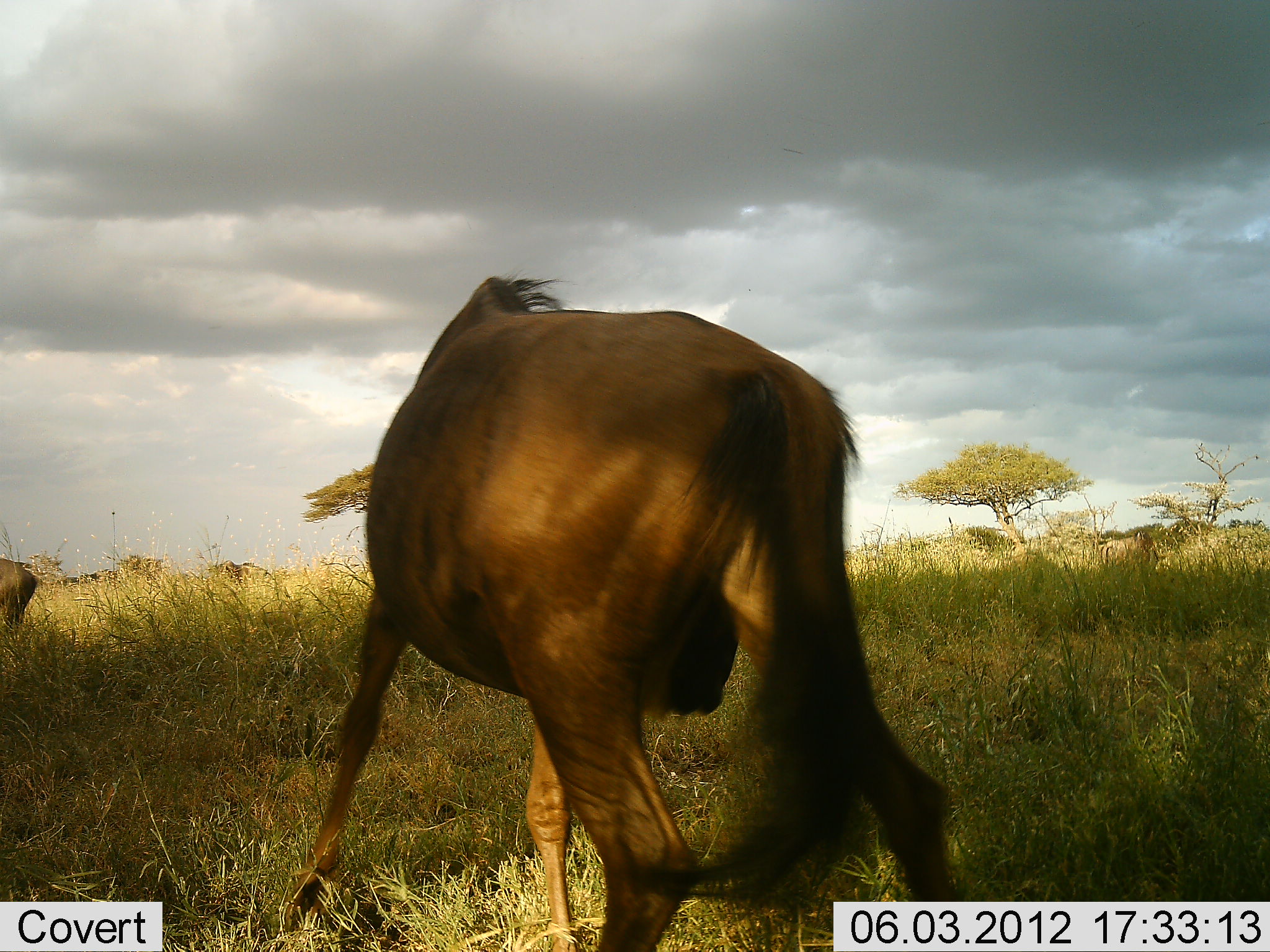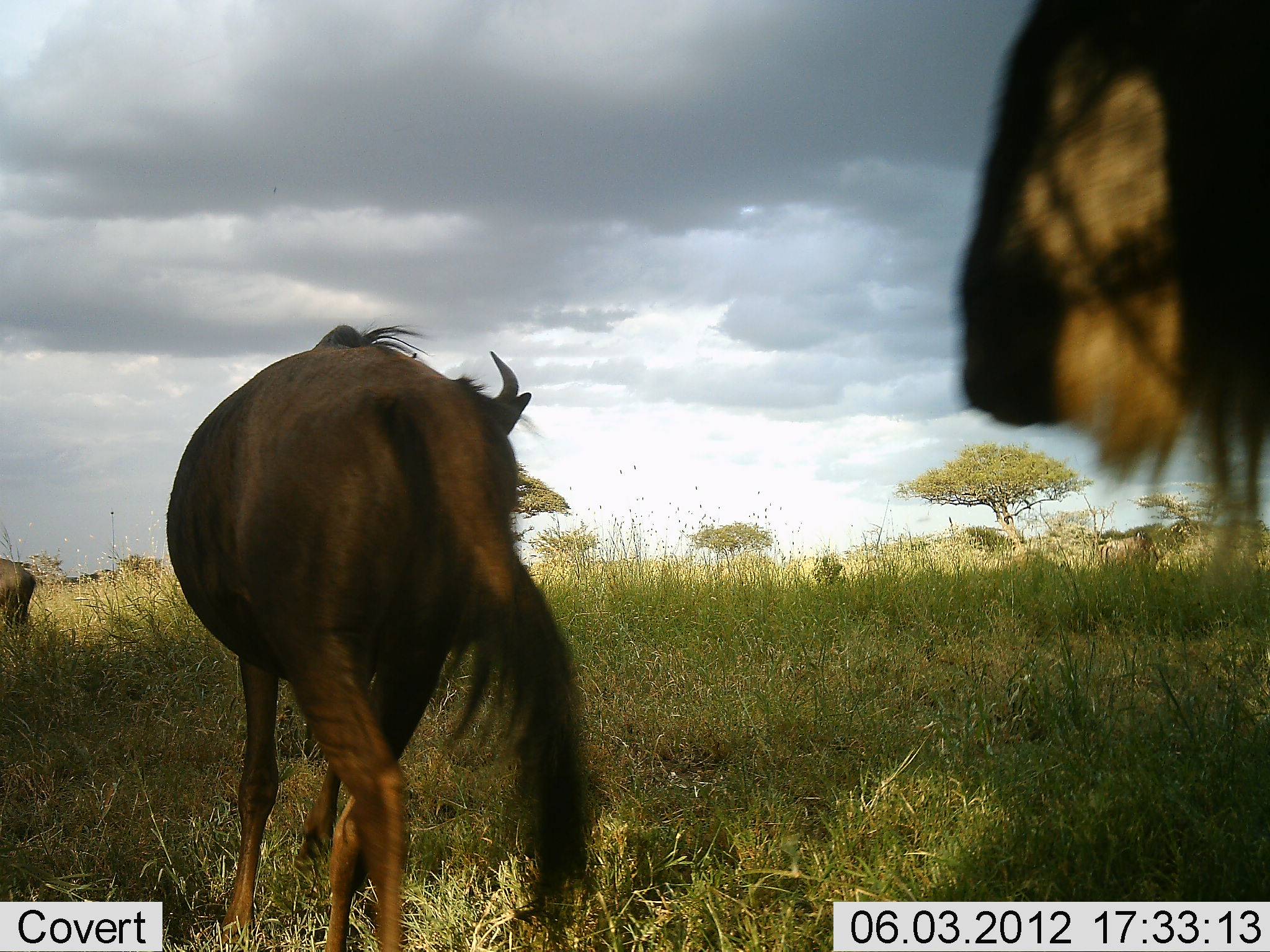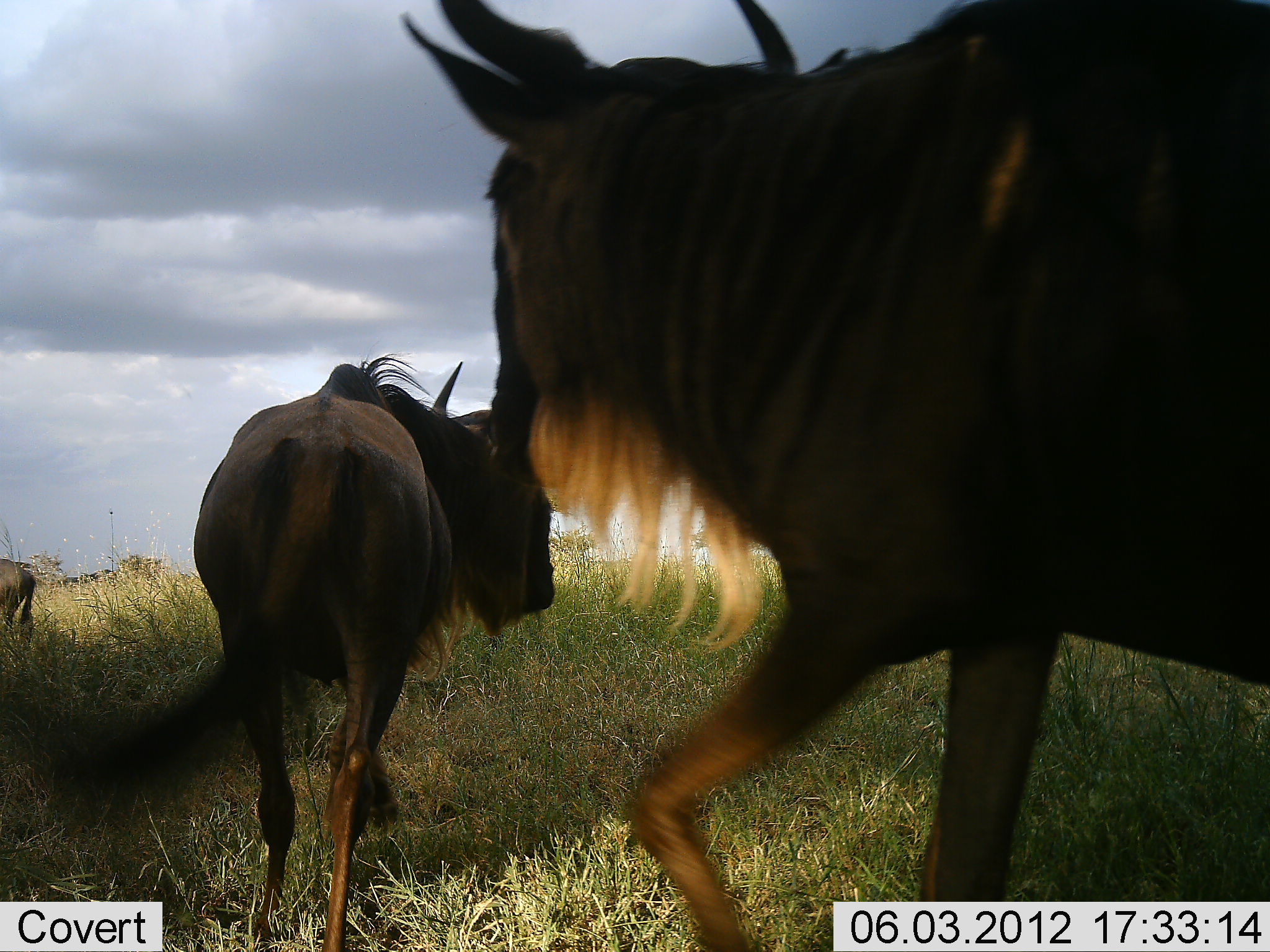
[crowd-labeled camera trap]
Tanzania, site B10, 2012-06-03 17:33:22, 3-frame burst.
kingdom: Animalia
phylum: Chordata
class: Mammalia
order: Artiodactyla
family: Bovidae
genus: Connochaetes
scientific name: Connochaetes taurinus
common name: blue wildebeest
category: wildebeest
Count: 3.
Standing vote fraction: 30%.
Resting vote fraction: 0%.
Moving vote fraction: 100%.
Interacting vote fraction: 10%.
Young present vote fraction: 0%.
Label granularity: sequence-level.